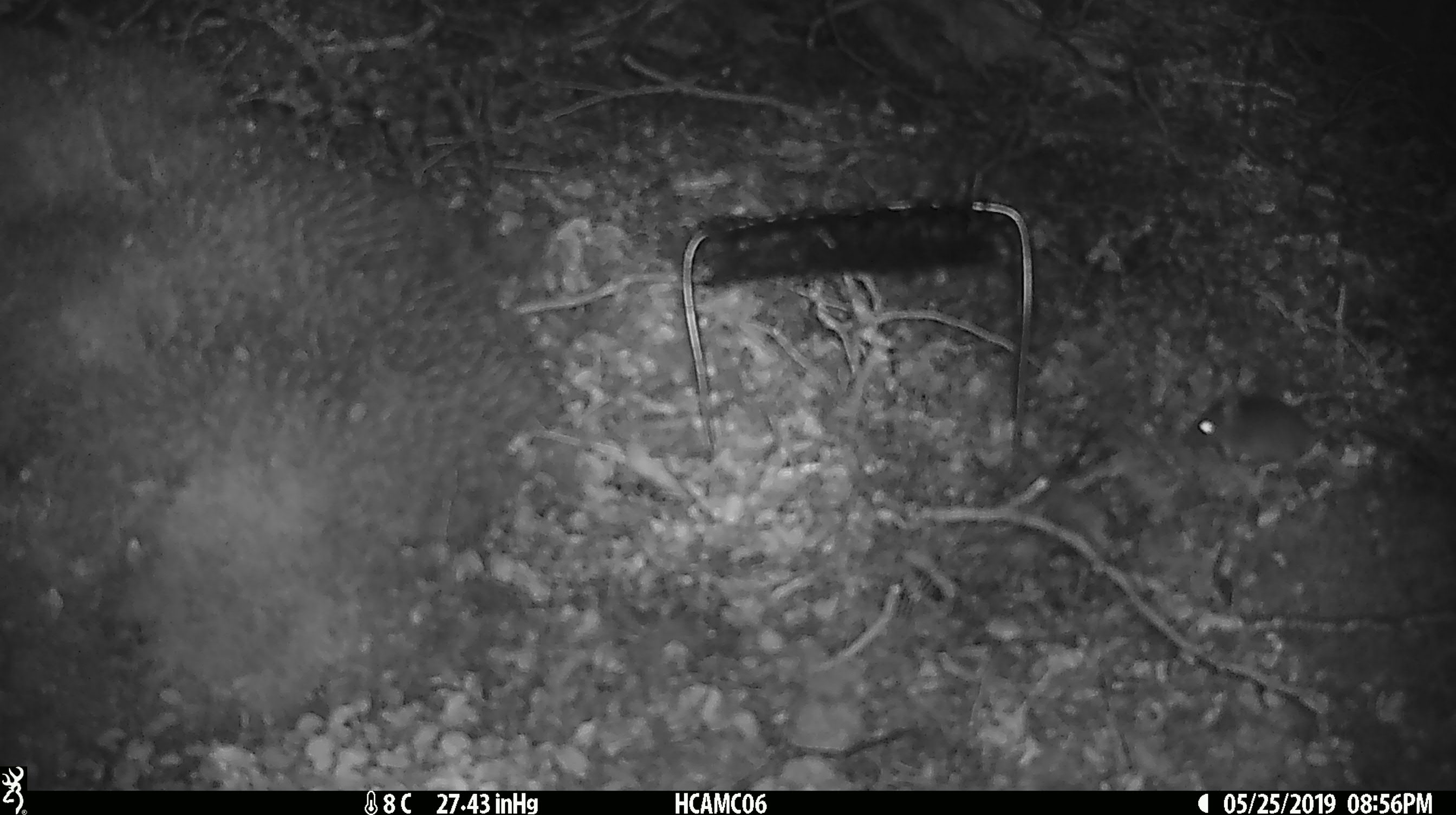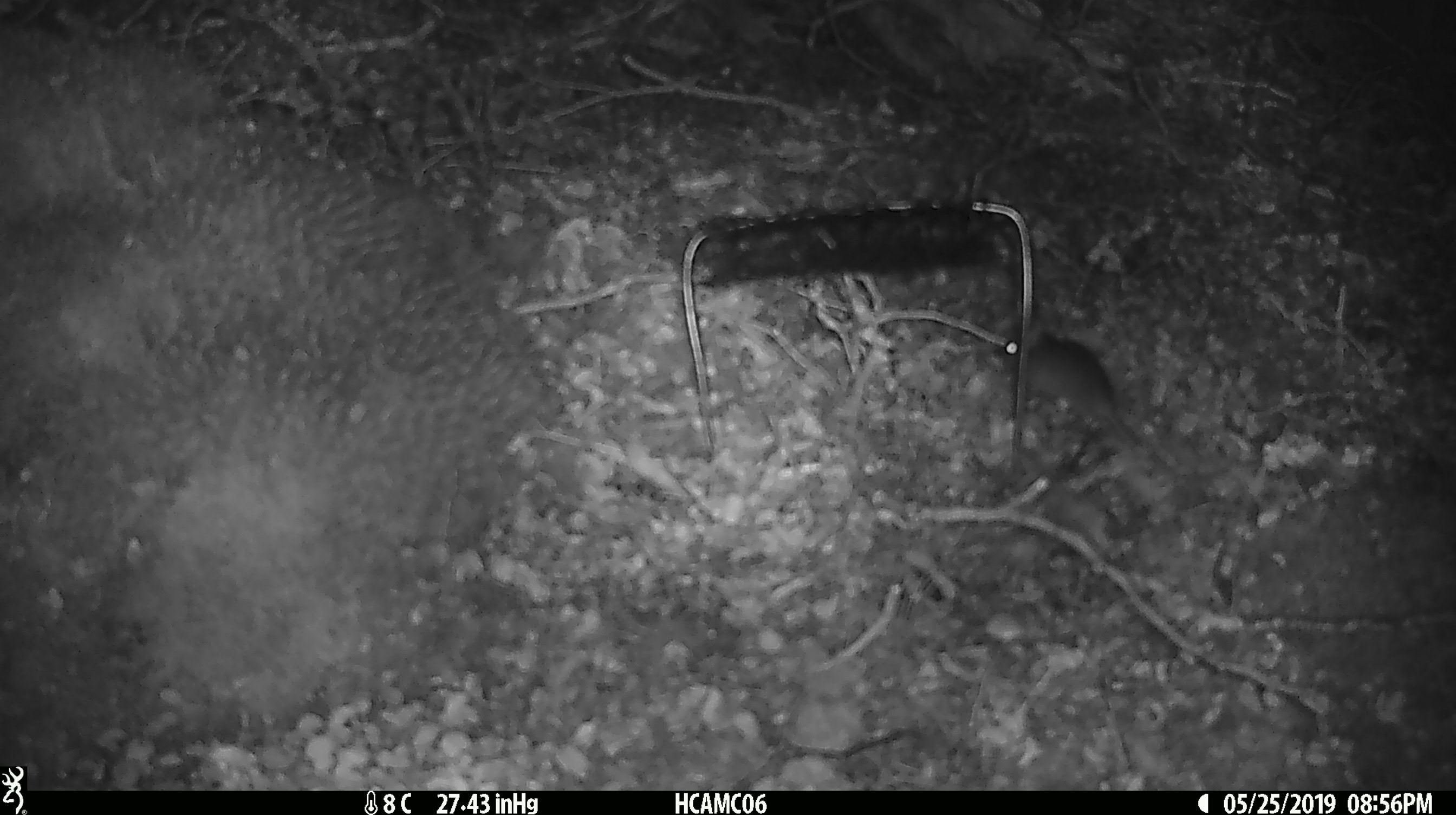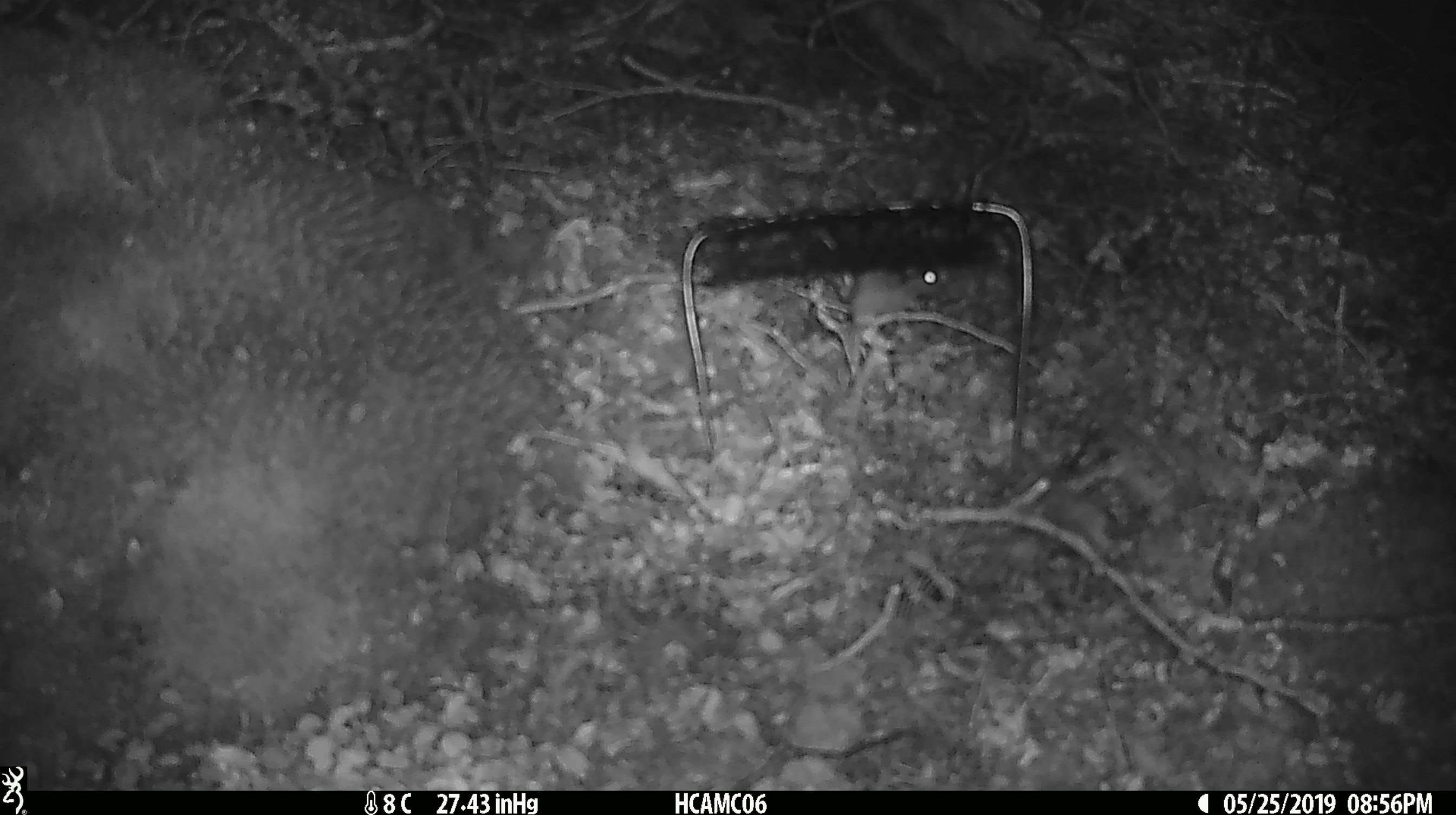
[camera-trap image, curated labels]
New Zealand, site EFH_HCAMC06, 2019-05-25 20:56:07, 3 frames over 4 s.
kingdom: Animalia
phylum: Chordata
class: Mammalia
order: Rodentia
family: Muridae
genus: Mus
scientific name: Mus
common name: mouse